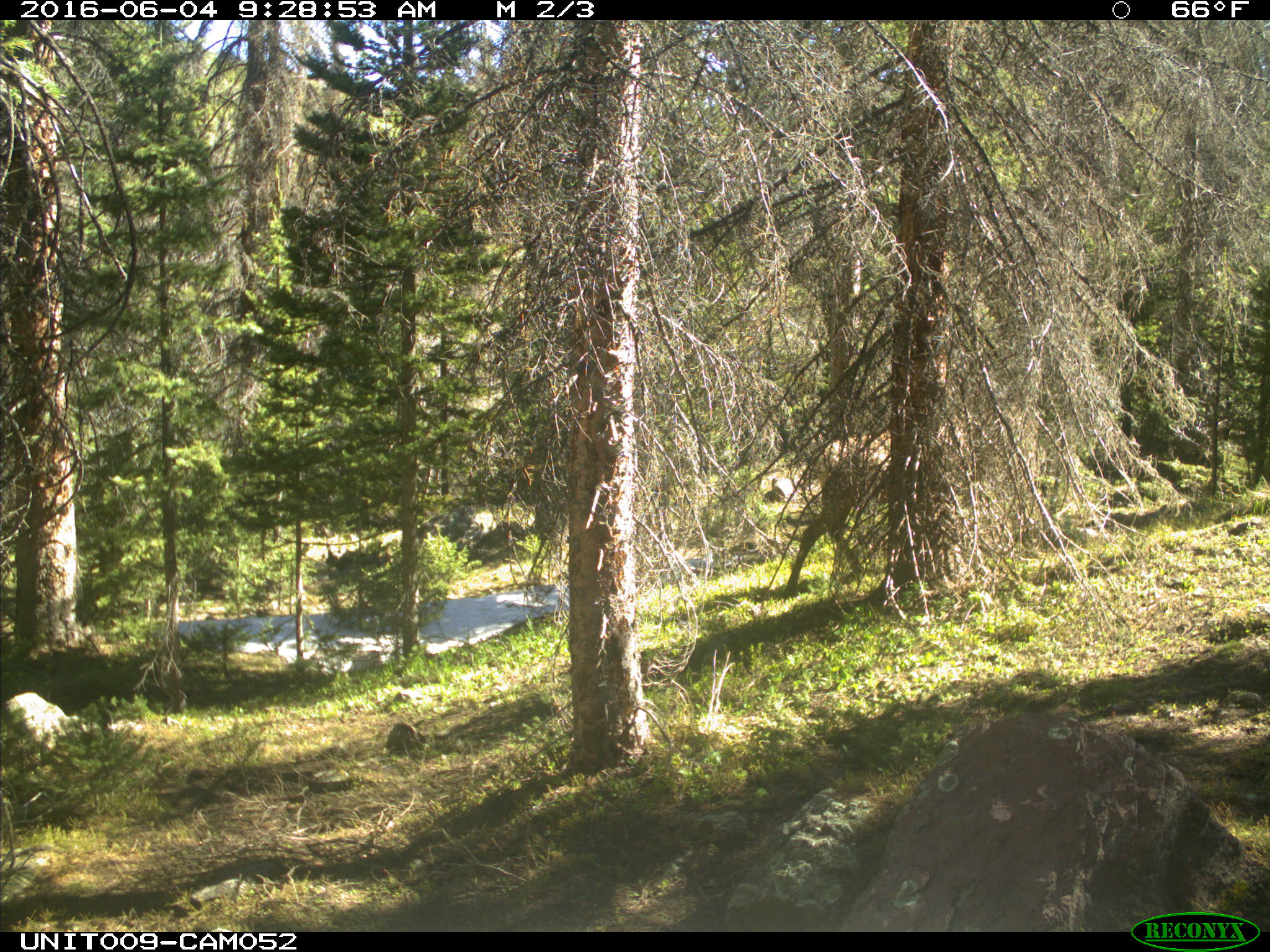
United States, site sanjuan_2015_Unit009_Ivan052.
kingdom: Animalia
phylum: Chordata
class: Mammalia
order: Artiodactyla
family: Cervidae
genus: Cervus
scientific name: Cervus elaphus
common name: red deer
Cervus elaphus (red deer).